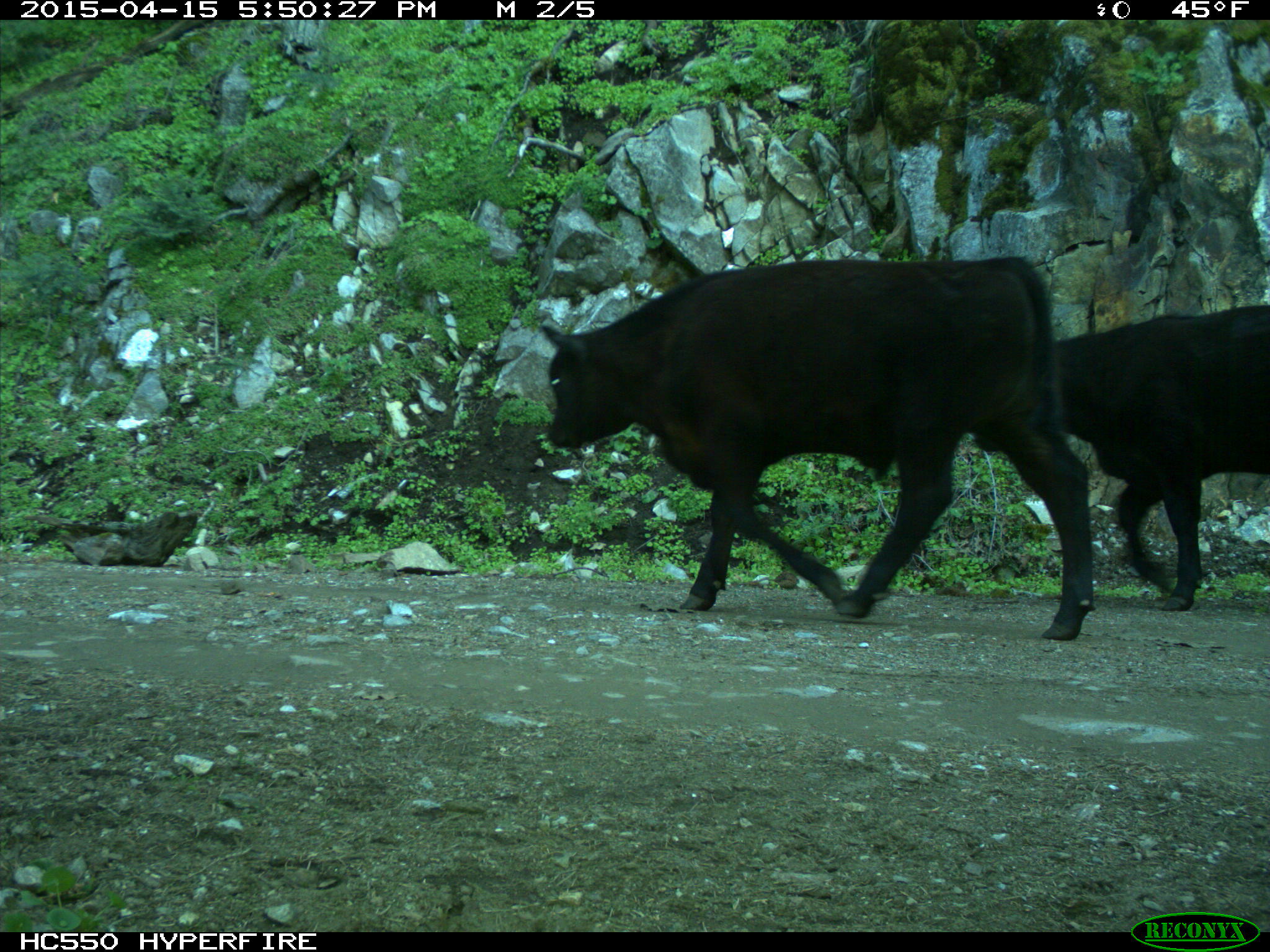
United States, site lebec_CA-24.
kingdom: Animalia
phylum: Chordata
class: Mammalia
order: Artiodactyla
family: Bovidae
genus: Bos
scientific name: Bos taurus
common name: domestic cow